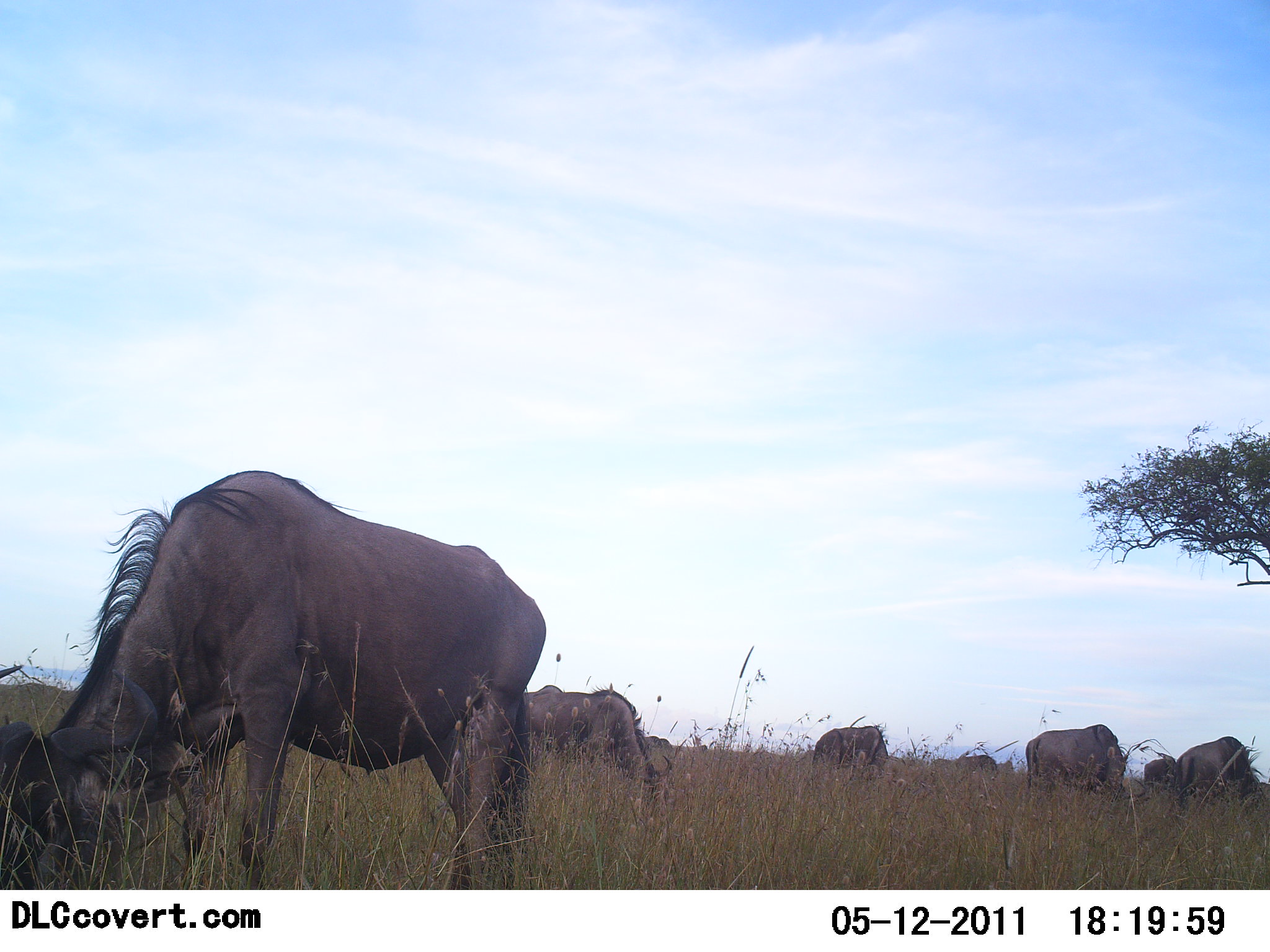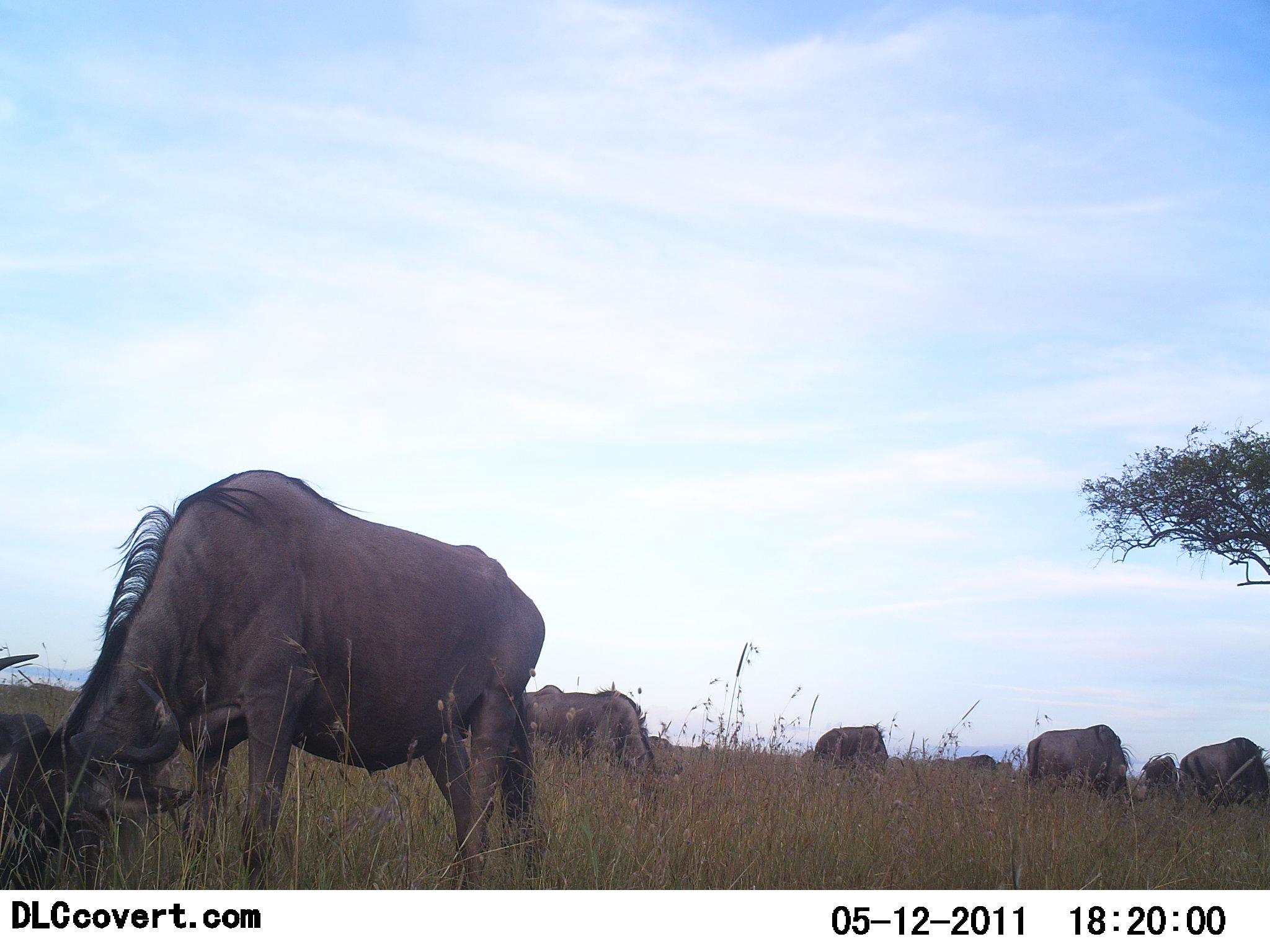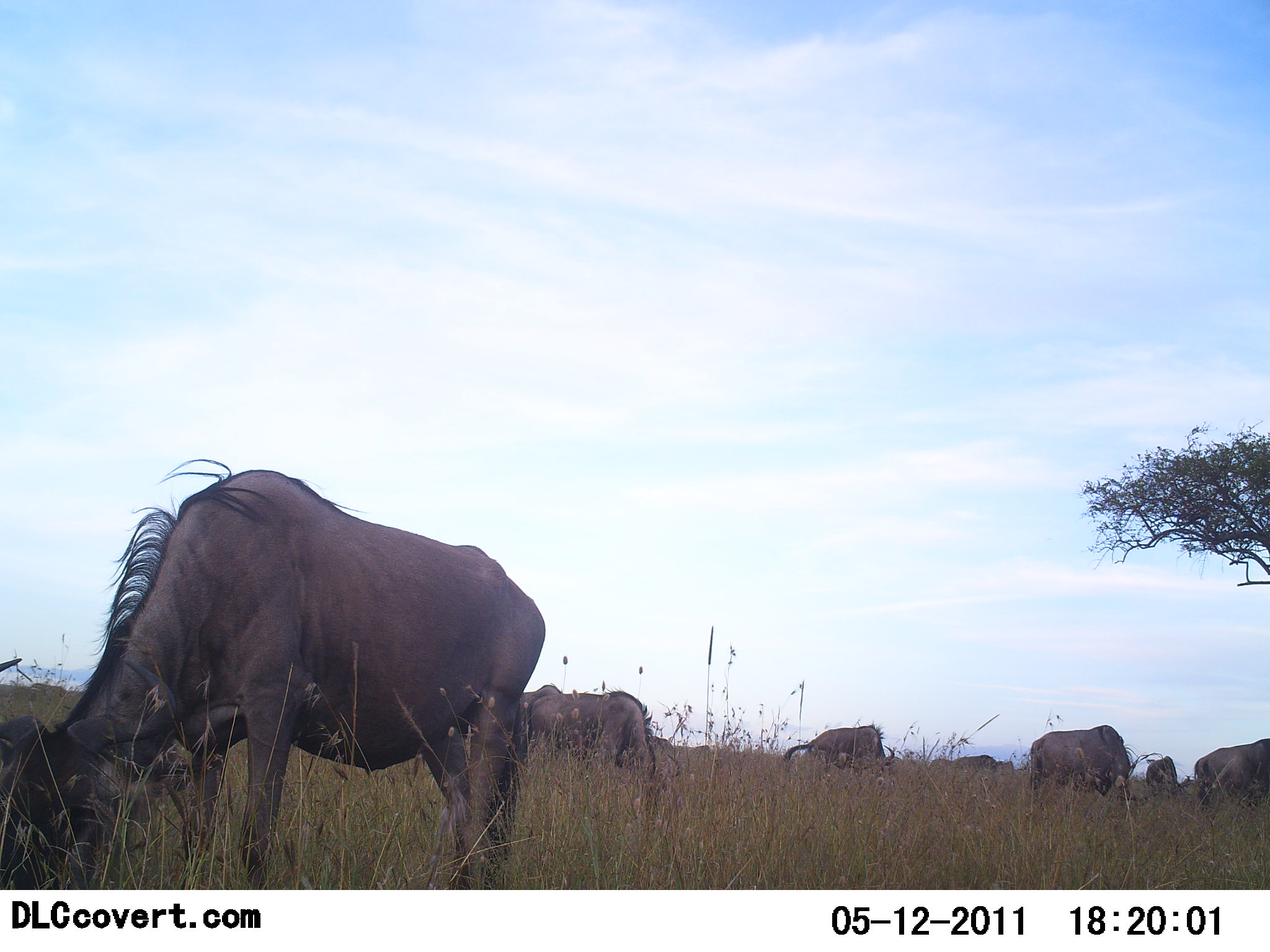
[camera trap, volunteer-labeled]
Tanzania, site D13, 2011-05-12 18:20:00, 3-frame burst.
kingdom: Animalia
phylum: Chordata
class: Mammalia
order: Artiodactyla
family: Bovidae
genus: Connochaetes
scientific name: Connochaetes taurinus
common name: blue wildebeest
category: wildebeest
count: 7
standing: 50%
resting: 8%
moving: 0%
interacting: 0%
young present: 0%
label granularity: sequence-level